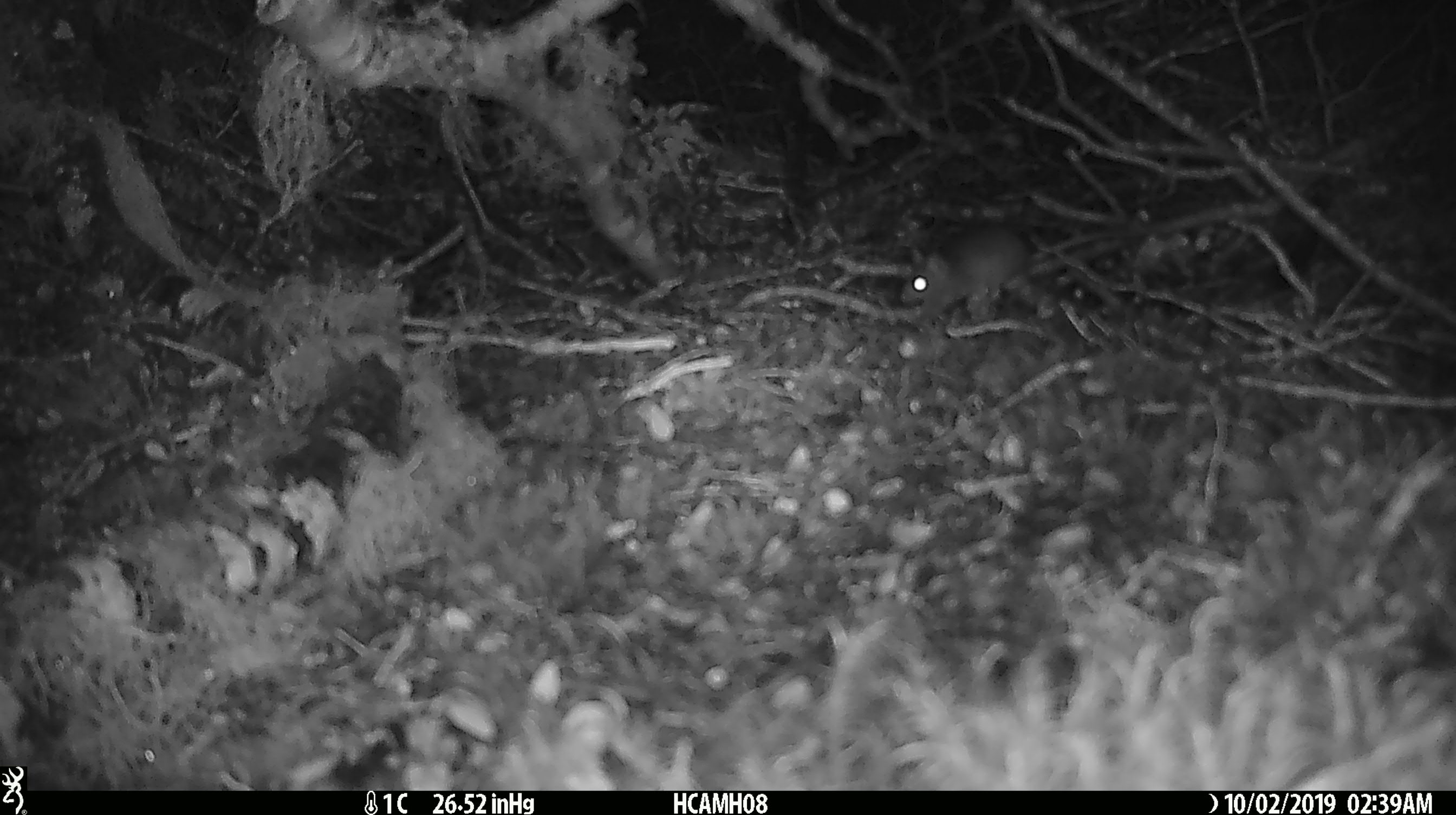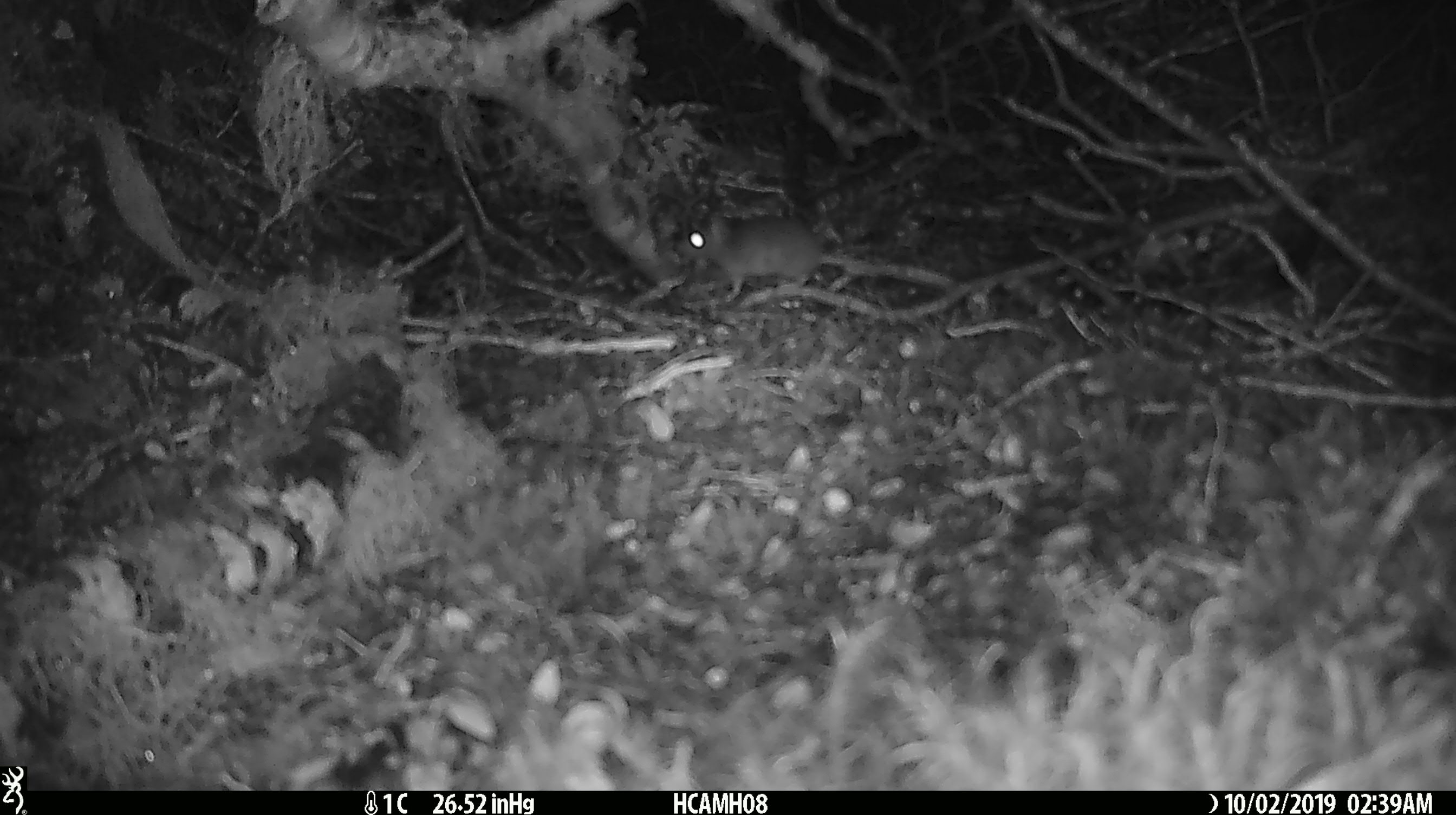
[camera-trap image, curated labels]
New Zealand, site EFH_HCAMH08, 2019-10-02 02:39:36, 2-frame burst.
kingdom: Animalia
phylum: Chordata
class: Mammalia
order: Rodentia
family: Muridae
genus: Mus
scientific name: Mus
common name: mouse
Mouse (Mus).